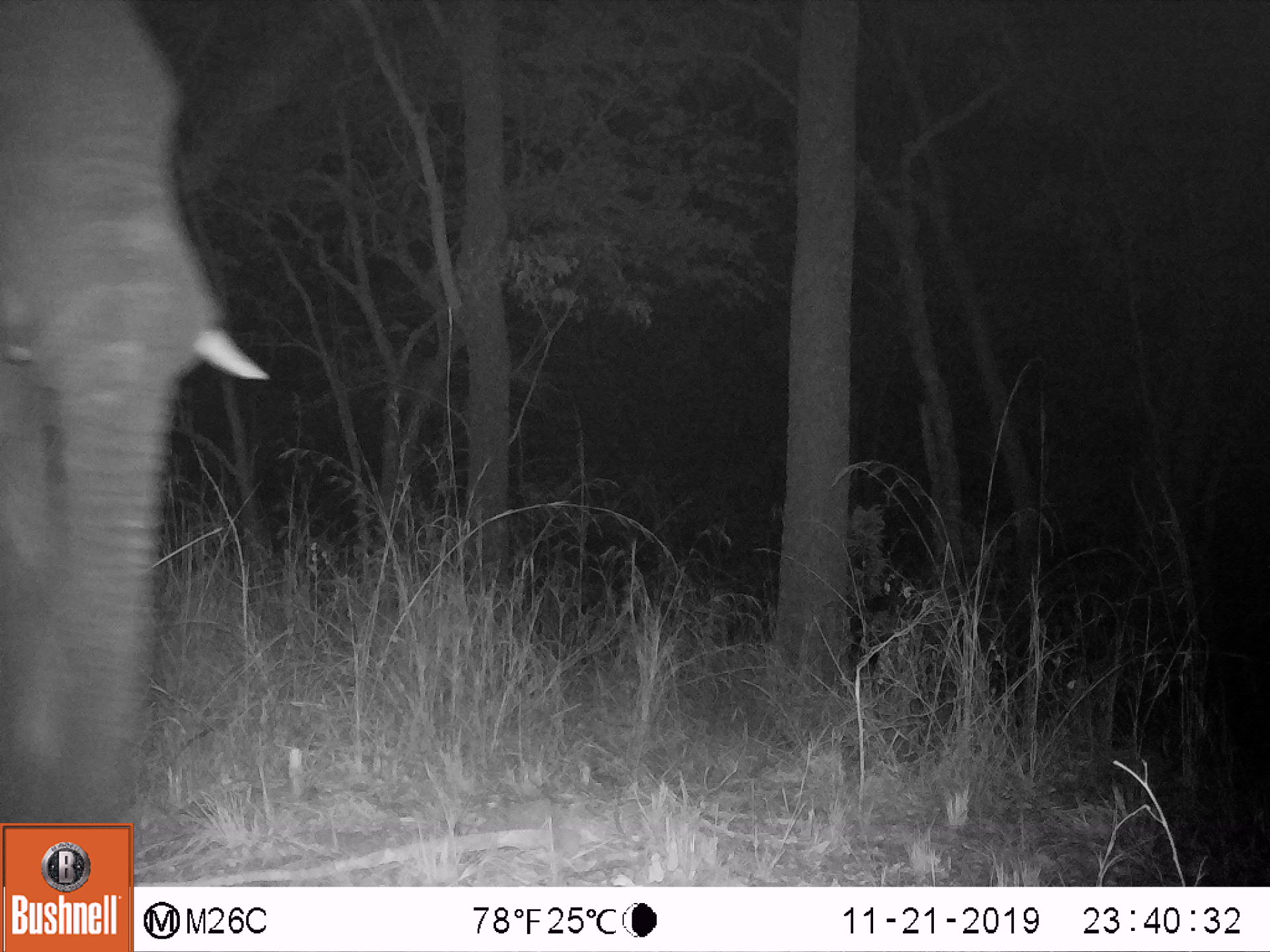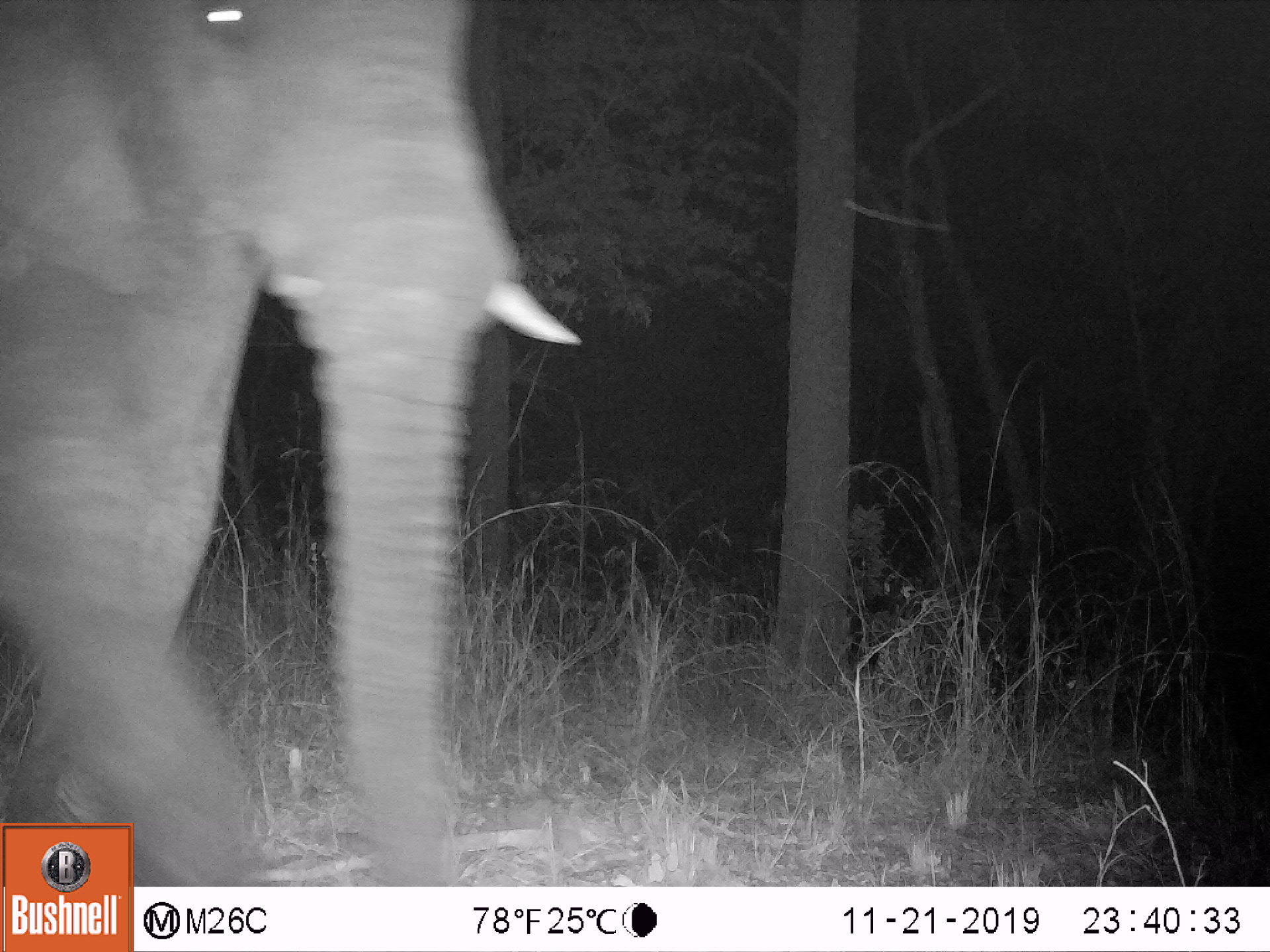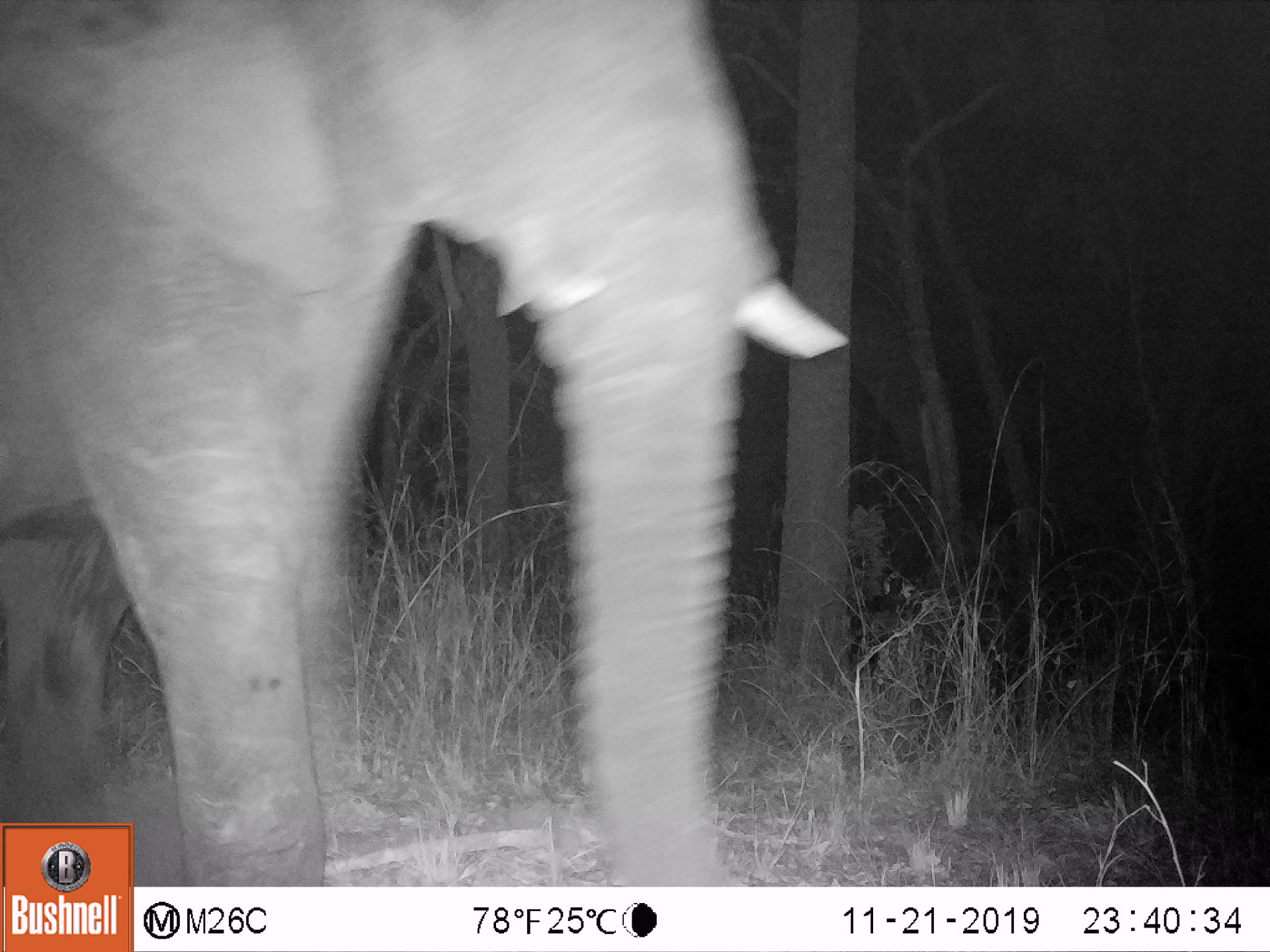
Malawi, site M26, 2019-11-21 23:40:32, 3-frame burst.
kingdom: Animalia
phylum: Chordata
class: Mammalia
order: Proboscidea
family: Elephantidae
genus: Loxodonta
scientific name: Loxodonta africana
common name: african savanna elephant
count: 1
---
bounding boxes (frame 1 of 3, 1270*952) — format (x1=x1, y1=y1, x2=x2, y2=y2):
african savanna elephant: (x1=0, y1=5, x2=261, y2=819)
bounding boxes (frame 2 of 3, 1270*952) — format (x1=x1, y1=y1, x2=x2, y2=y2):
african savanna elephant: (x1=0, y1=0, x2=572, y2=818)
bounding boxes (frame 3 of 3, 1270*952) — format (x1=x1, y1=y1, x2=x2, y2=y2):
african savanna elephant: (x1=3, y1=0, x2=846, y2=813)